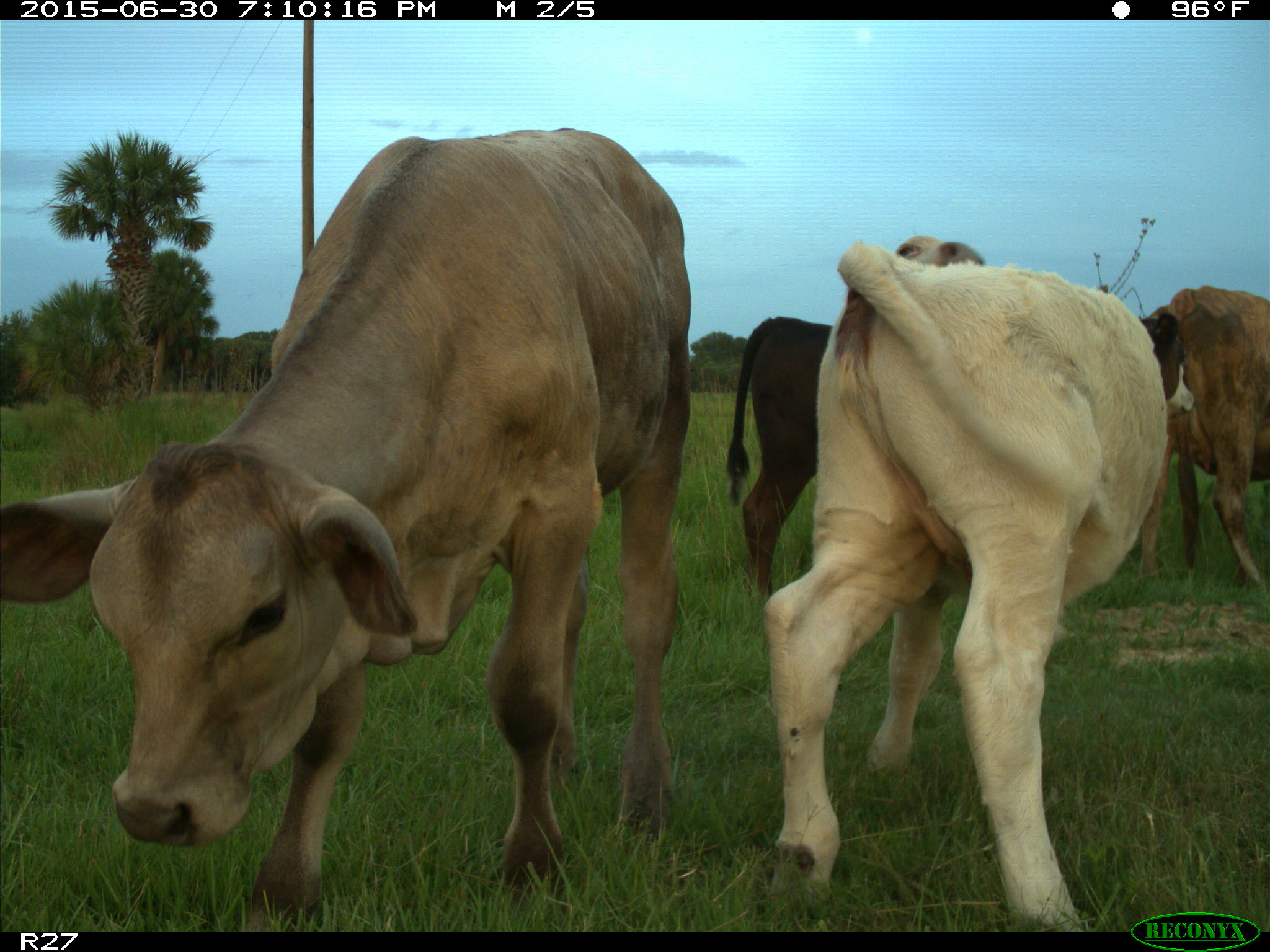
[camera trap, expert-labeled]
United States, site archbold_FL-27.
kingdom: Animalia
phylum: Chordata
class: Mammalia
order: Artiodactyla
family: Bovidae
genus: Bos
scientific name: Bos taurus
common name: domestic cow